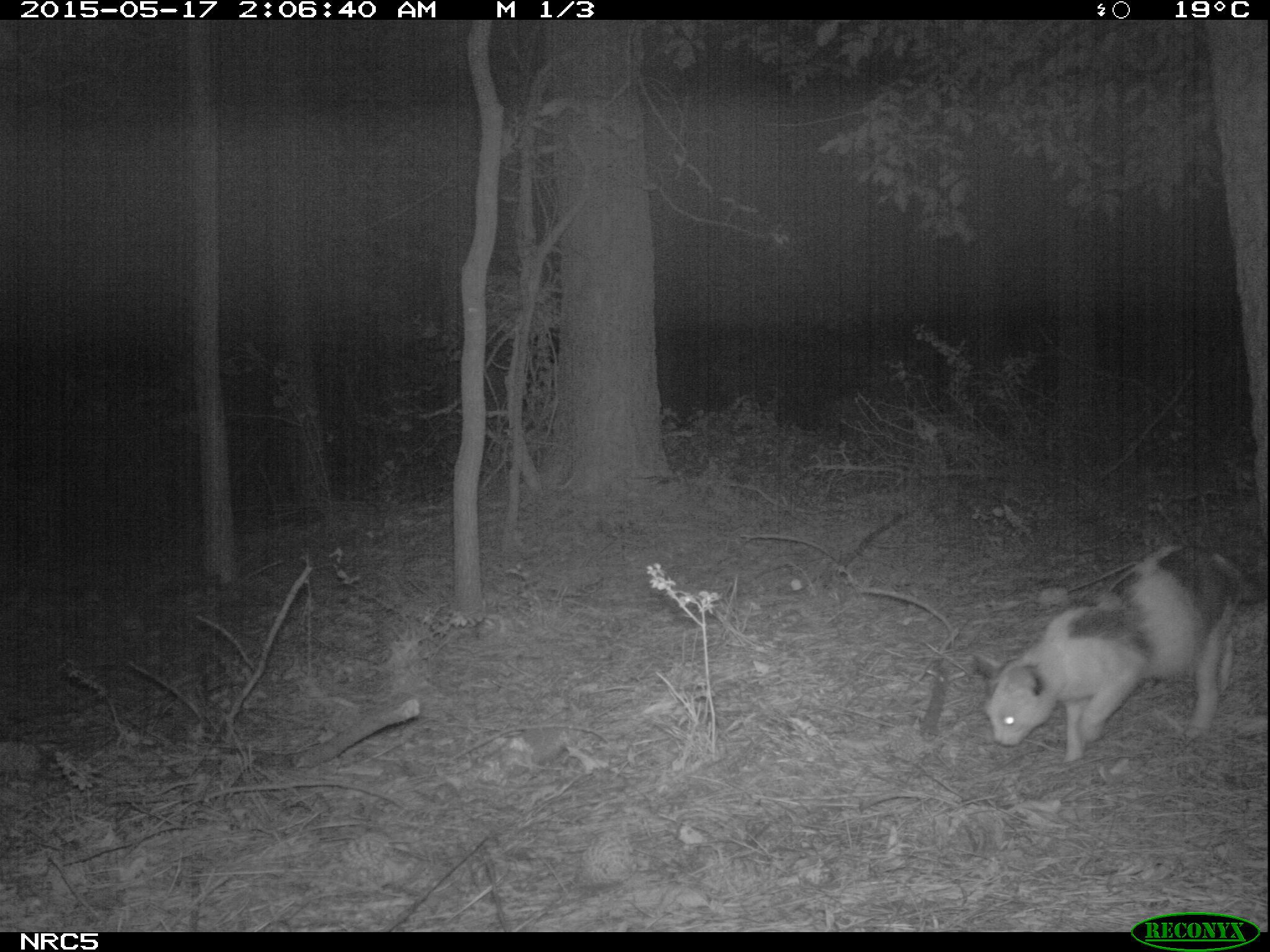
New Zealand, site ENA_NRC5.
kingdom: Animalia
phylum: Chordata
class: Mammalia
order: Carnivora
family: Felidae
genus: Felis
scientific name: Felis catus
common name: domestic cat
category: cat